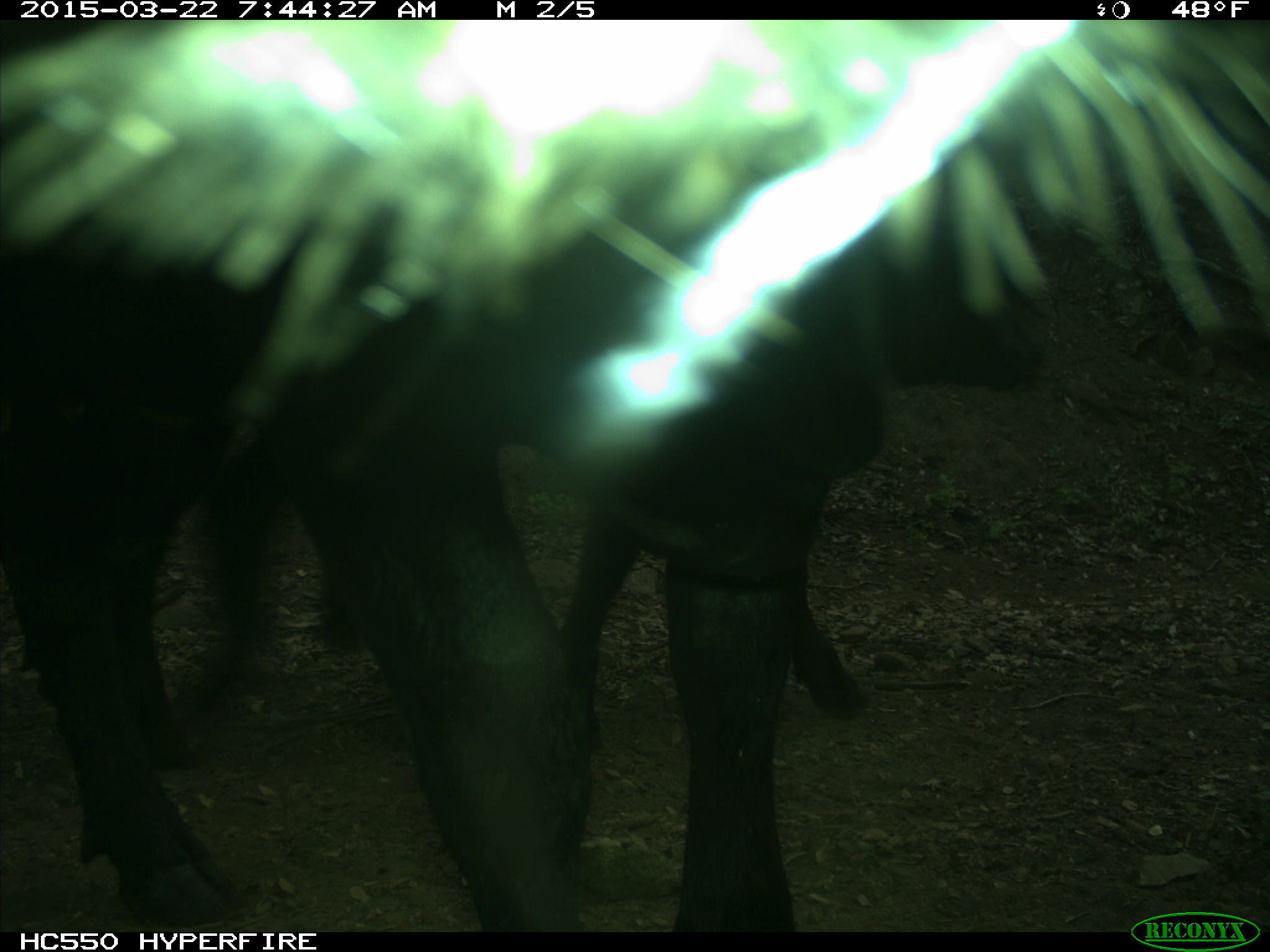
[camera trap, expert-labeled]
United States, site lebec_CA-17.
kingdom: Animalia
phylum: Chordata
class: Mammalia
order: Artiodactyla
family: Bovidae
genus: Bos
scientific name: Bos taurus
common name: domestic cow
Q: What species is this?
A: Bos taurus (domestic cow).